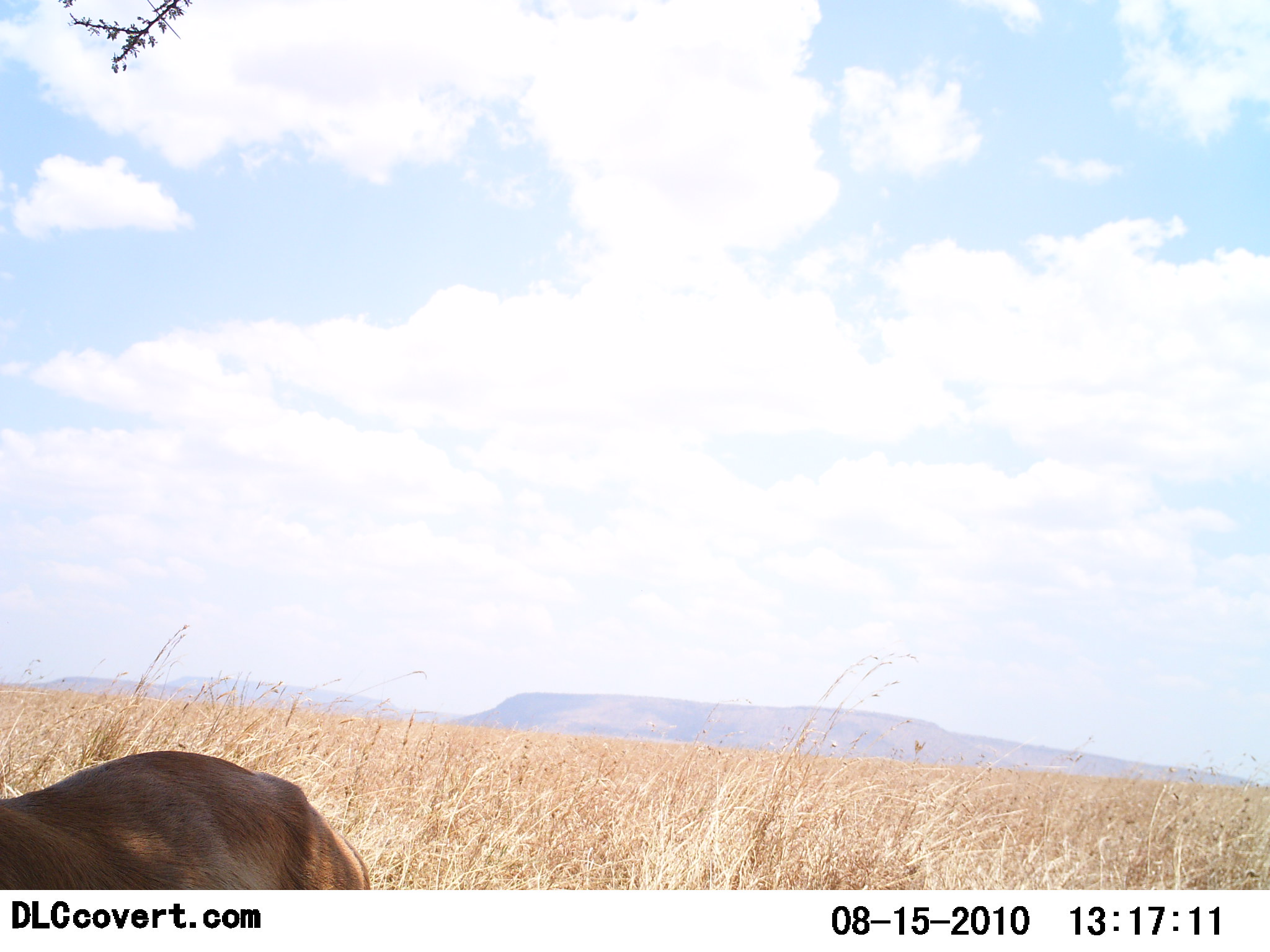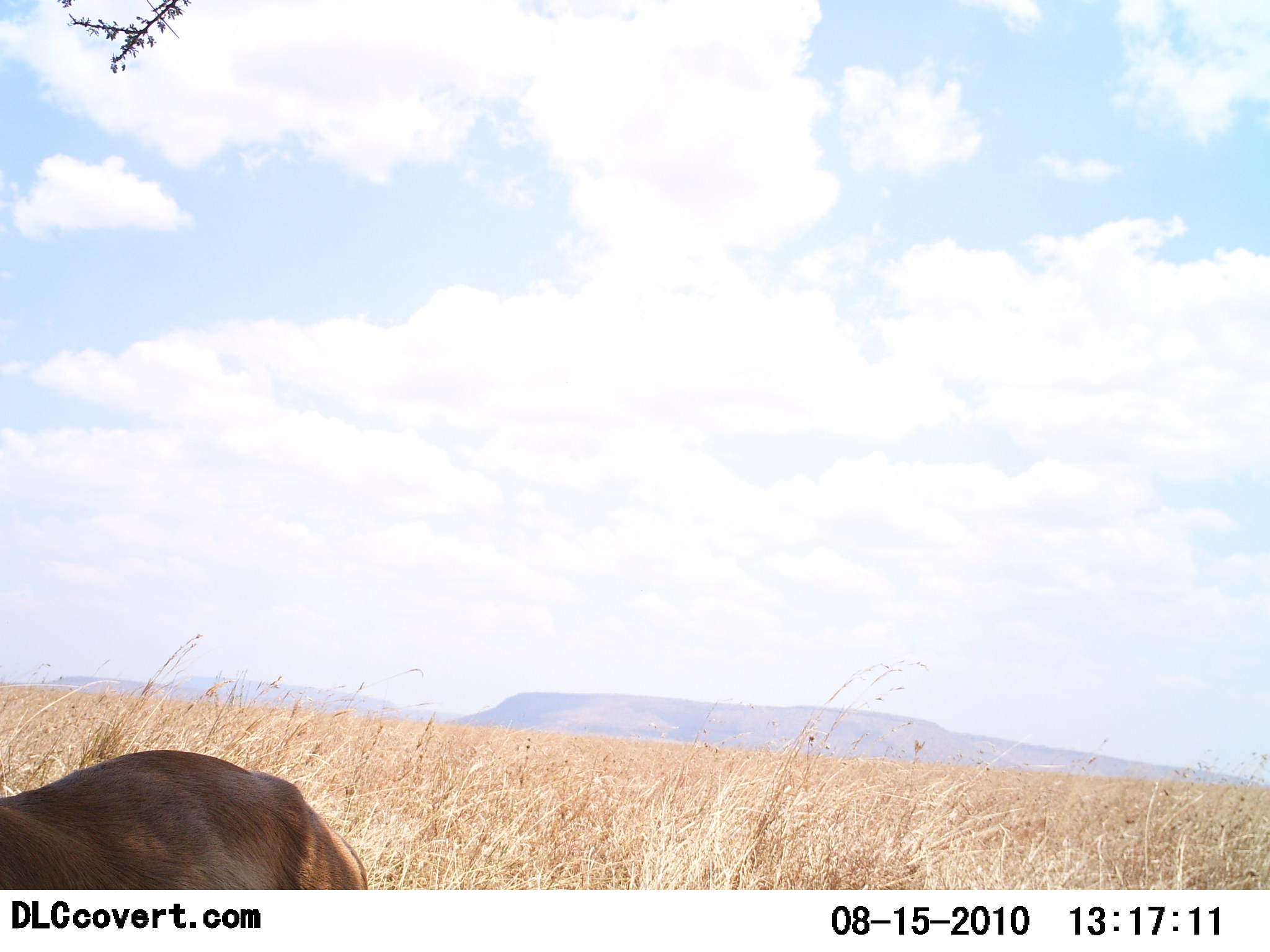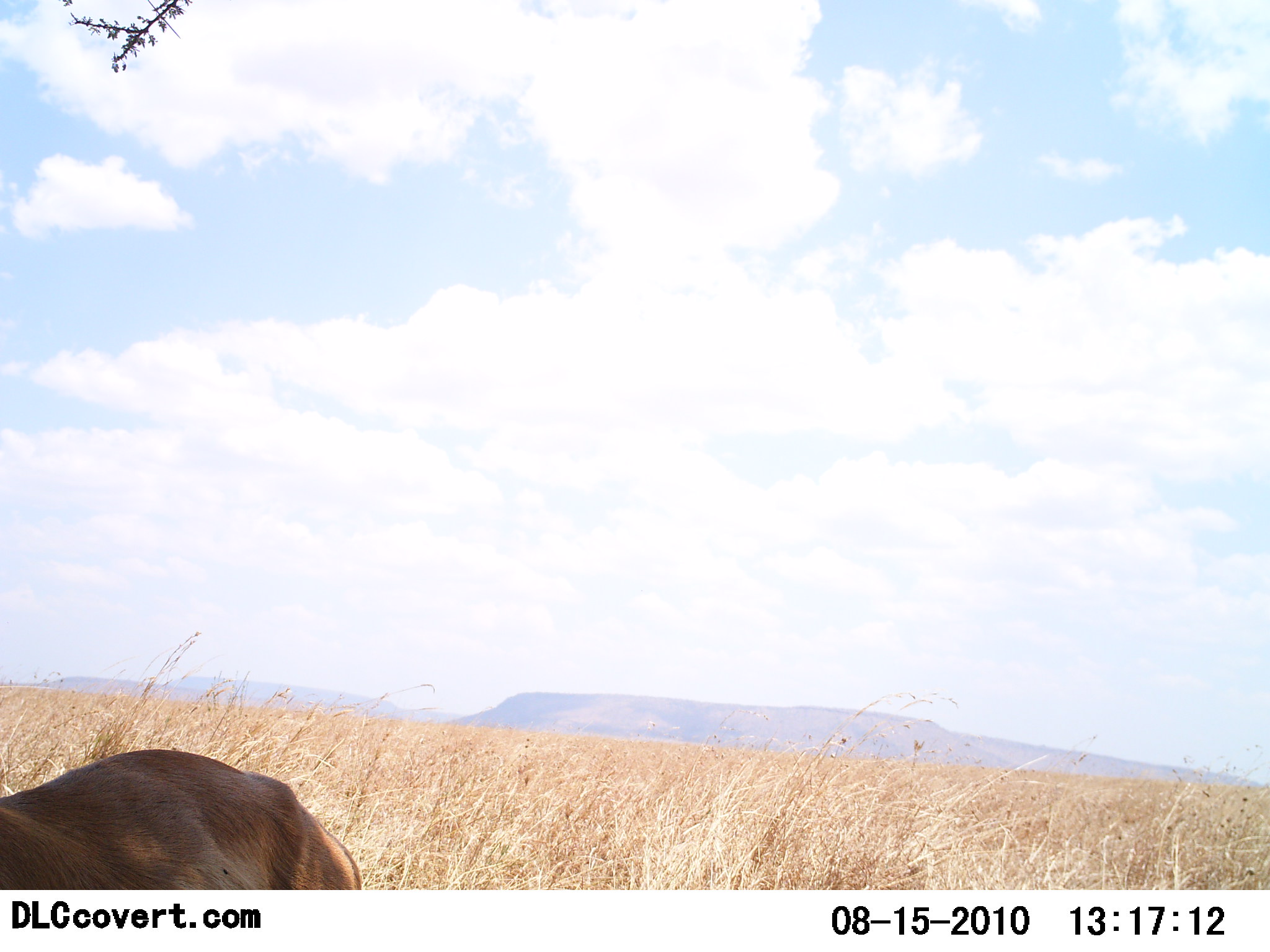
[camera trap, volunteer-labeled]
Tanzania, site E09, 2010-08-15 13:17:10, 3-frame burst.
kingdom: Animalia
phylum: Chordata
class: Mammalia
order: Artiodactyla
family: Bovidae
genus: Nanger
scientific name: Nanger granti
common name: grant's gazelle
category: gazellegrants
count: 1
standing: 100%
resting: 0%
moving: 0%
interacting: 0%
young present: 0%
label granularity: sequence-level